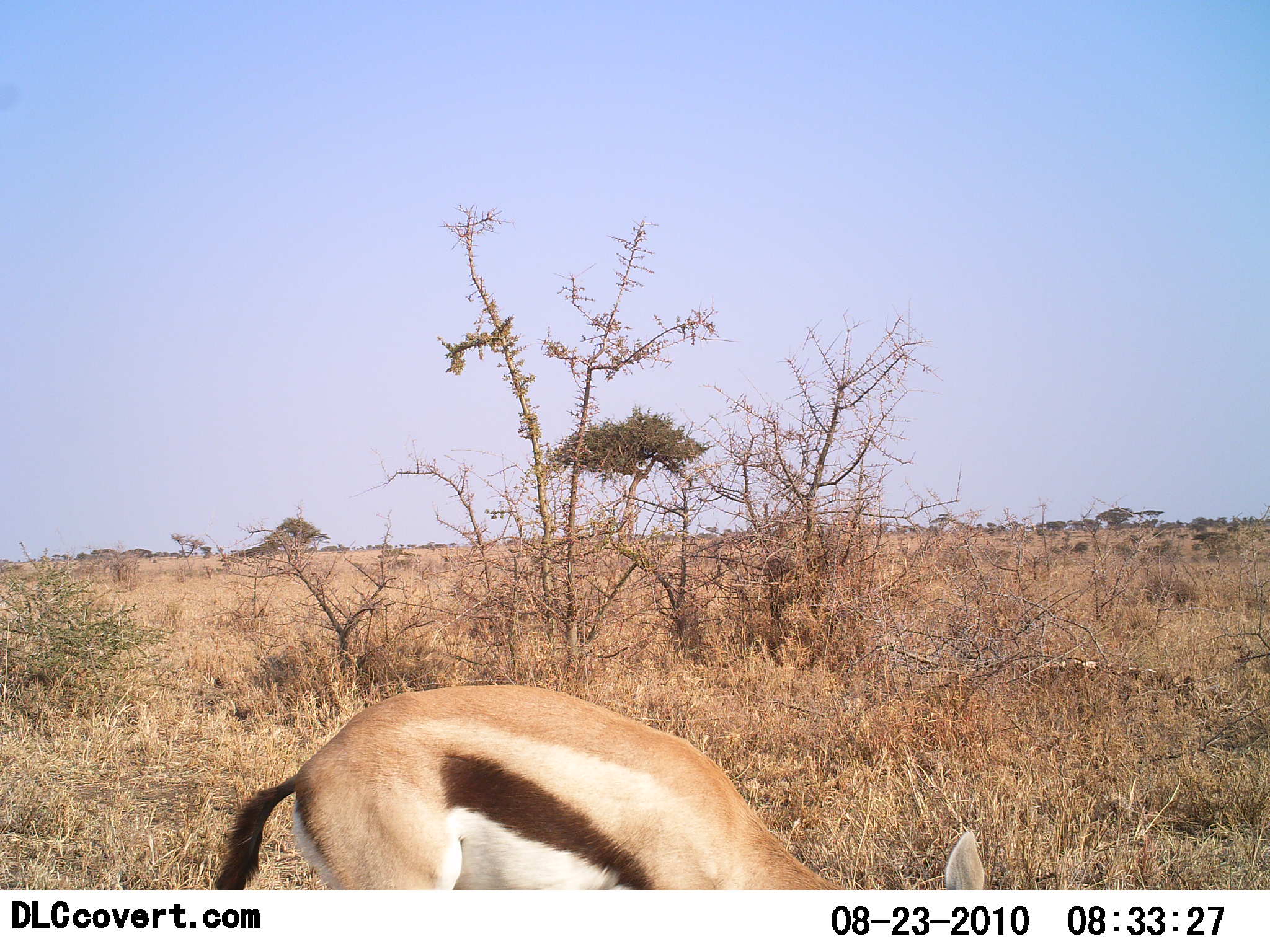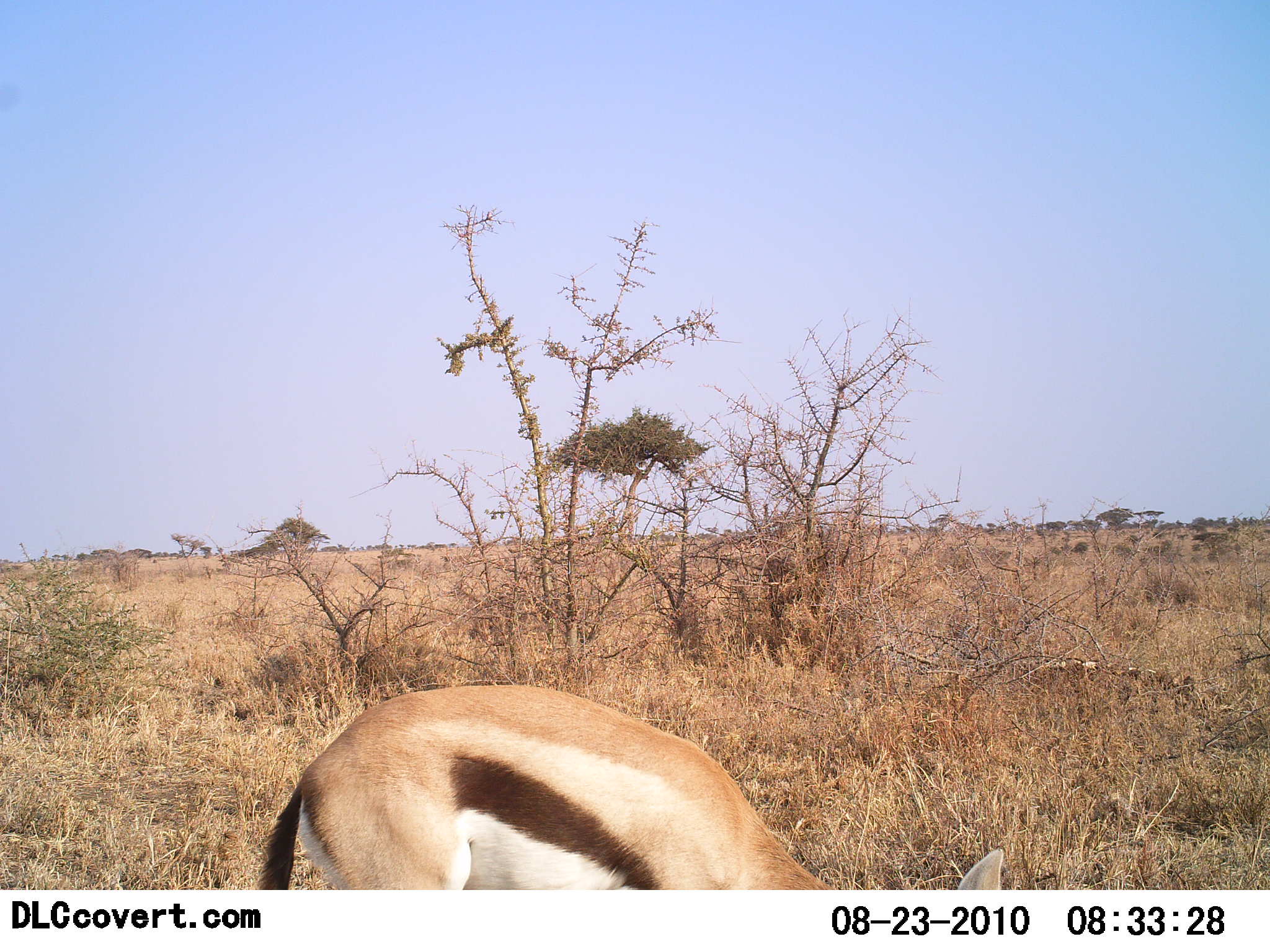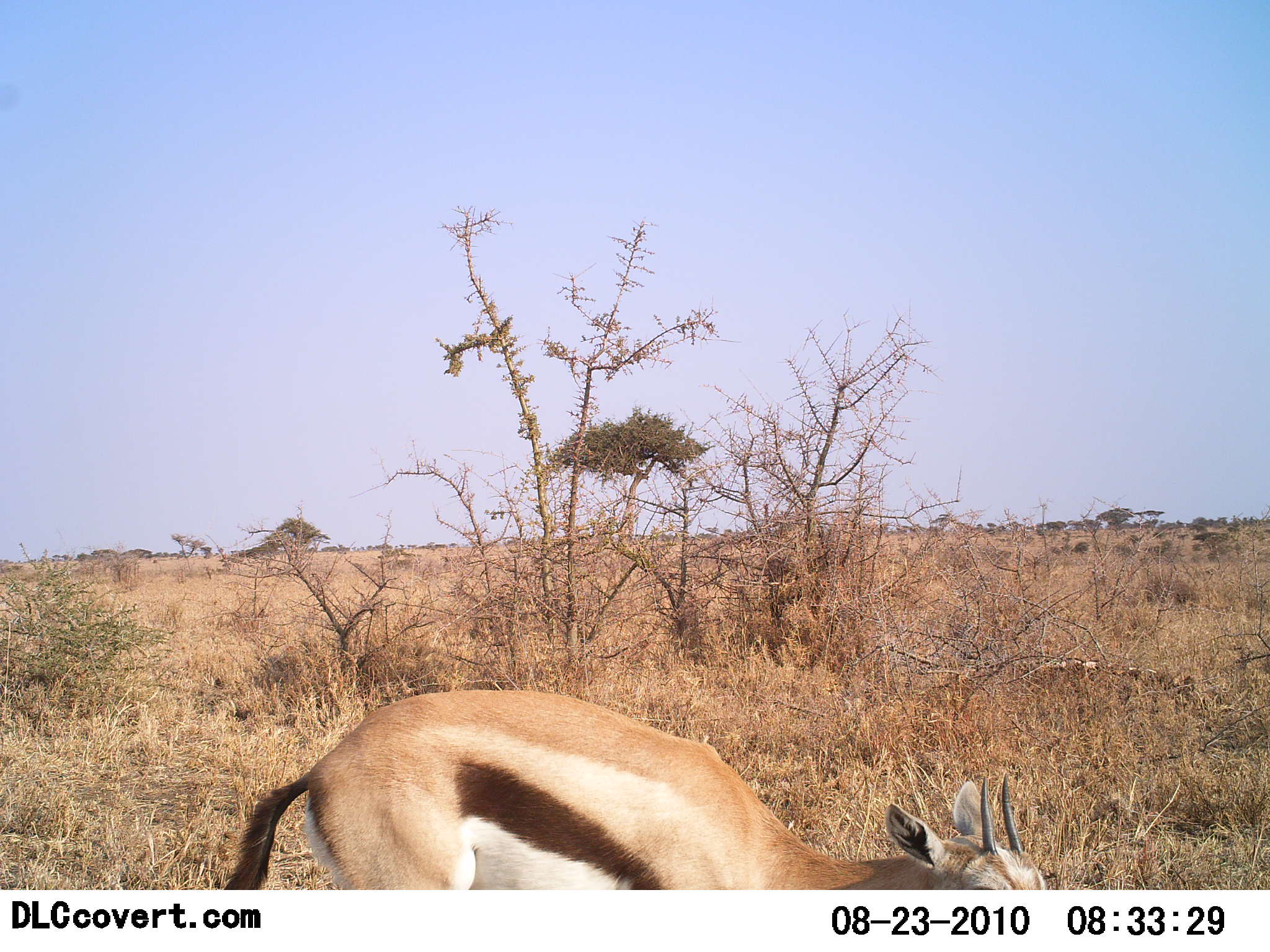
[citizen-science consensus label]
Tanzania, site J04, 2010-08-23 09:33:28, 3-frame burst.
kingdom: Animalia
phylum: Chordata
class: Mammalia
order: Artiodactyla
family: Bovidae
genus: Eudorcas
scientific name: Eudorcas thomsonii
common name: thomson's gazelle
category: gazellethomsons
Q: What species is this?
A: Gazellethomsons (thomson's gazelle) (Eudorcas thomsonii).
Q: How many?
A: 1.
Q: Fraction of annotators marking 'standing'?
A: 25%.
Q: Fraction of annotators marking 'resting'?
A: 0%.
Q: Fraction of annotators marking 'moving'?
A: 0%.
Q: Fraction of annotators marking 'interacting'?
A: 0%.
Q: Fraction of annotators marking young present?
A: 0%.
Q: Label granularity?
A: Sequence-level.